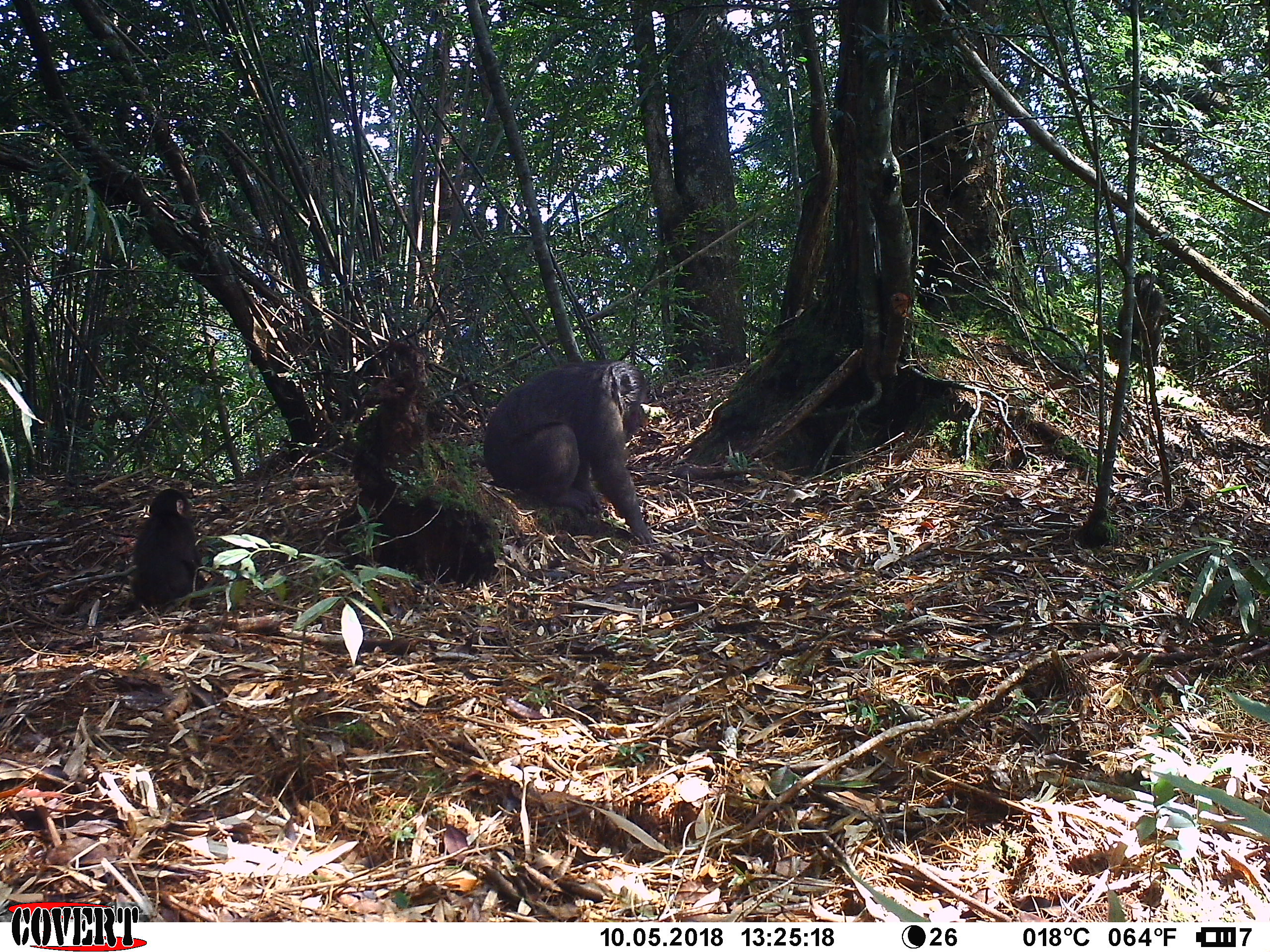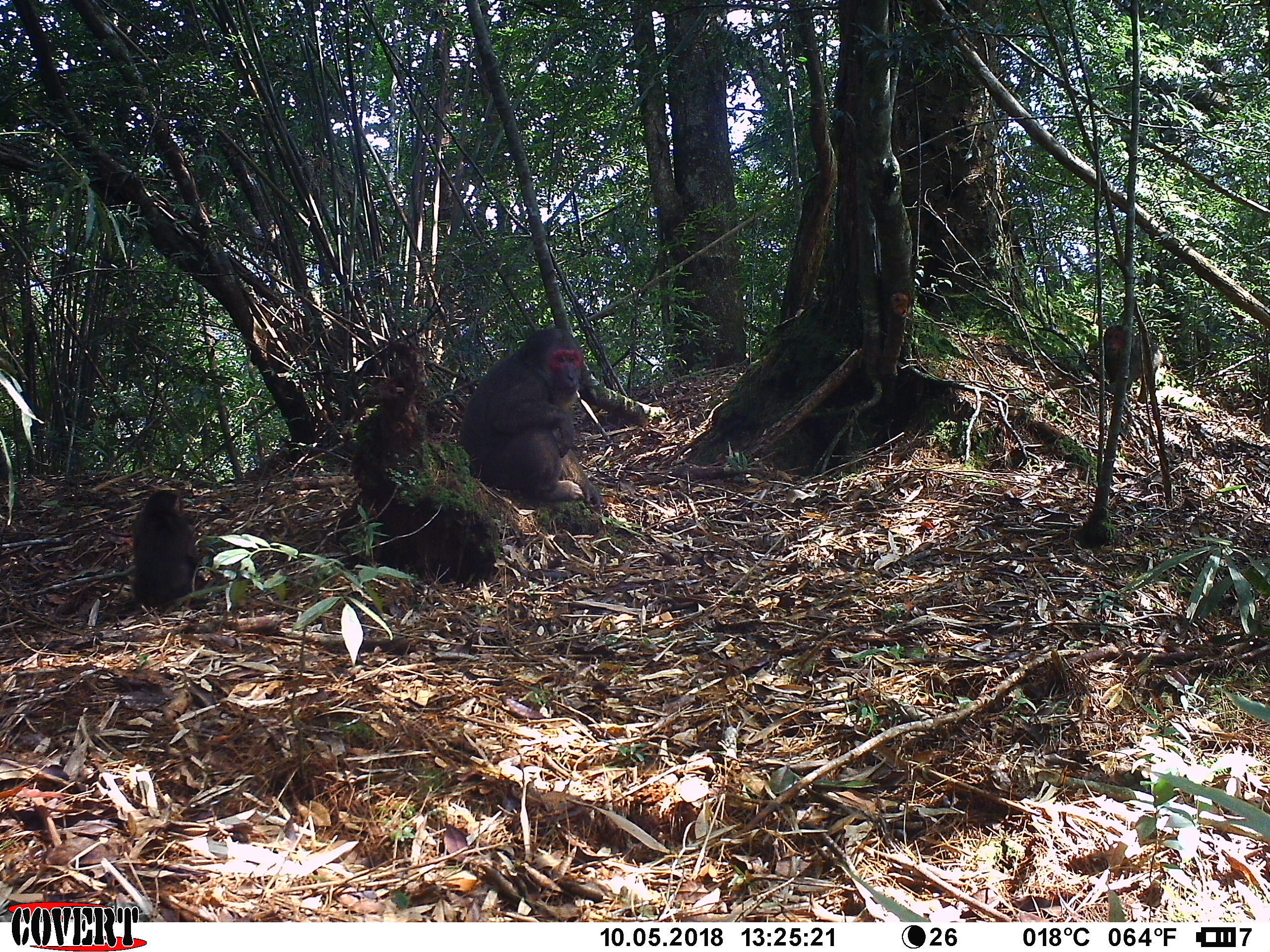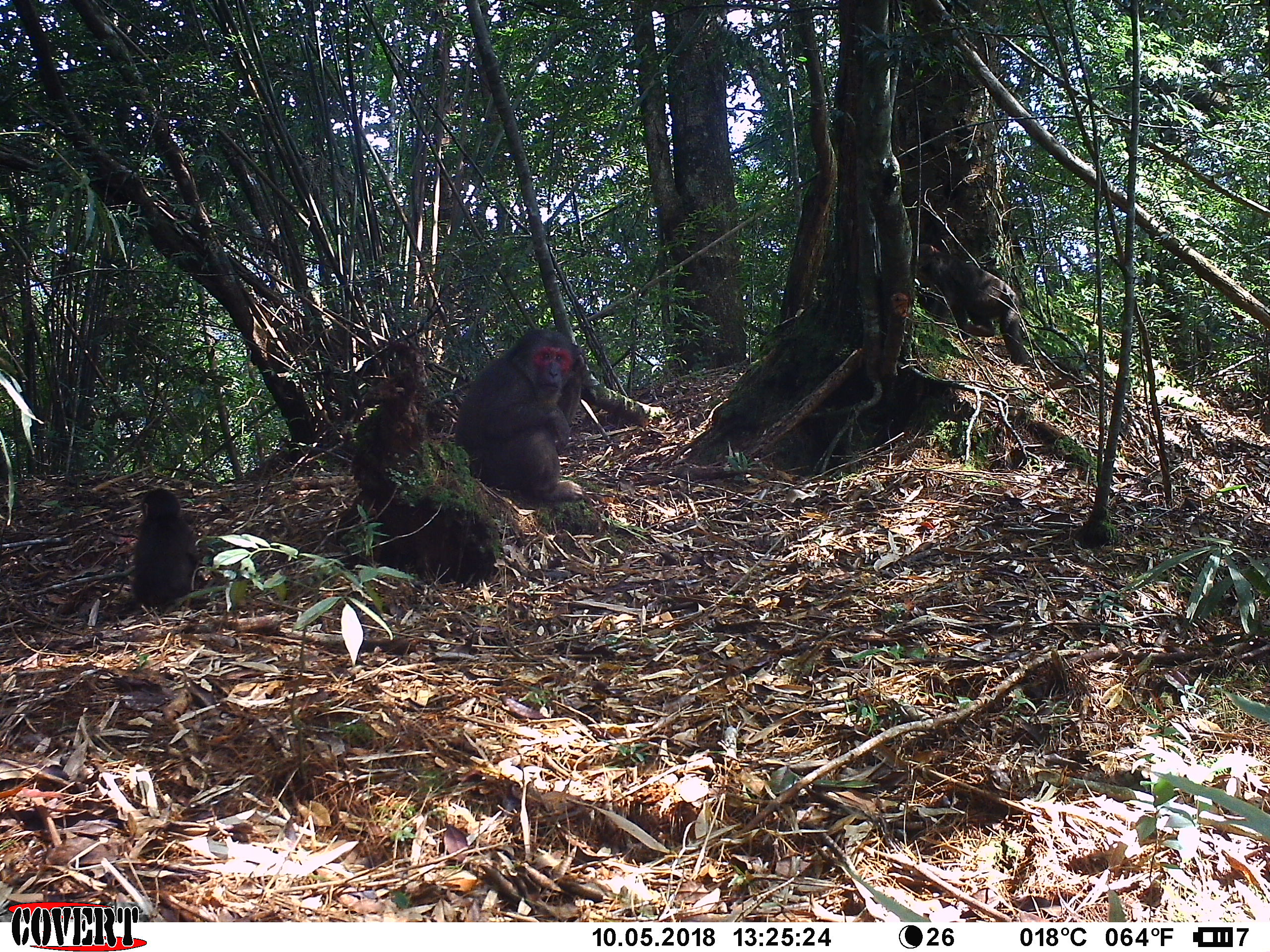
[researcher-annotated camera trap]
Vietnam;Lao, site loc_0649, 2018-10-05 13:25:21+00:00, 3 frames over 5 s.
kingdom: Animalia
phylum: Chordata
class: Mammalia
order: Primates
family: Cercopithecidae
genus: Macaca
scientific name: Macaca arctoides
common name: stump-tailed macaque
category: stump tailed macaque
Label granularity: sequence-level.